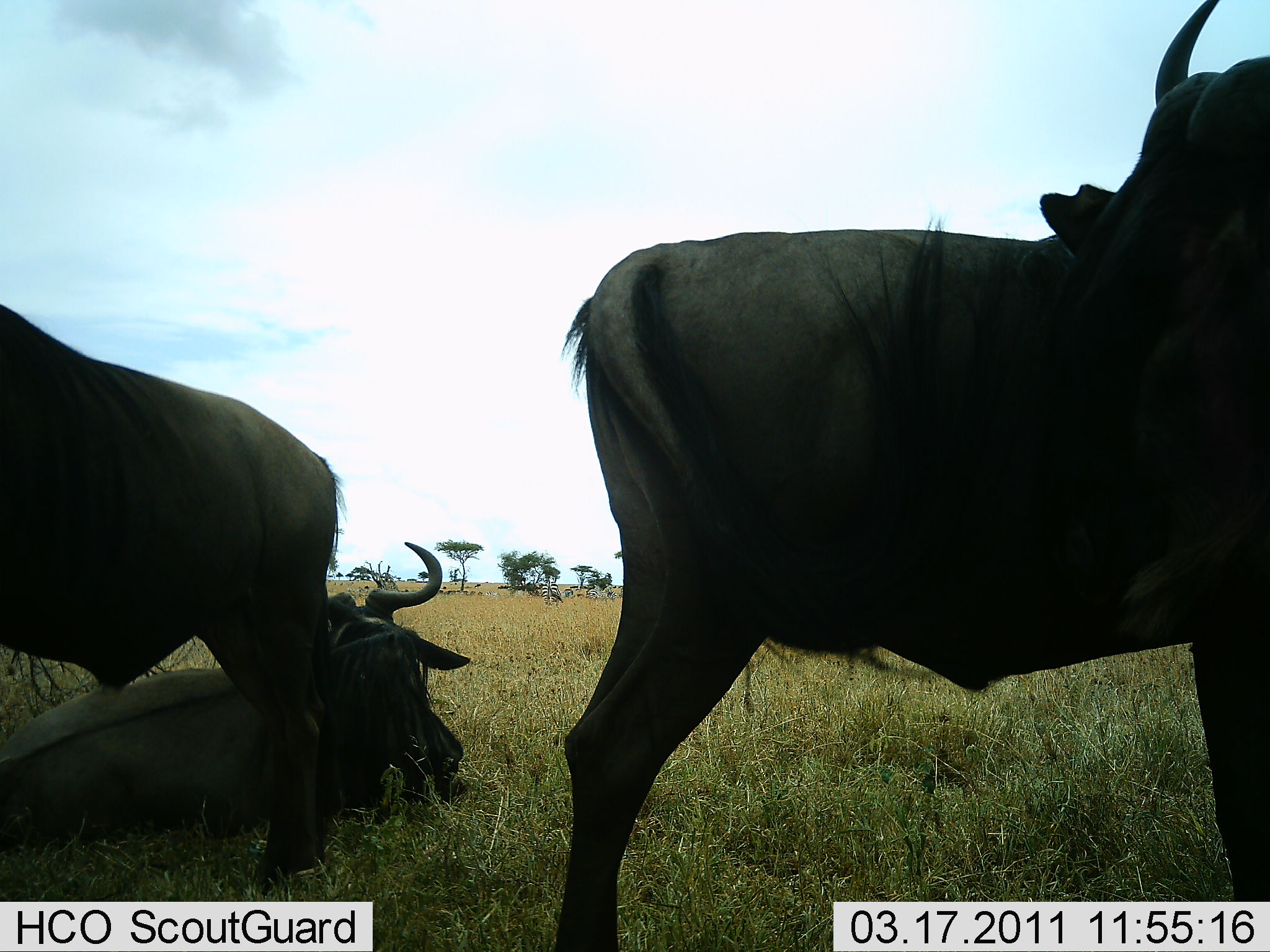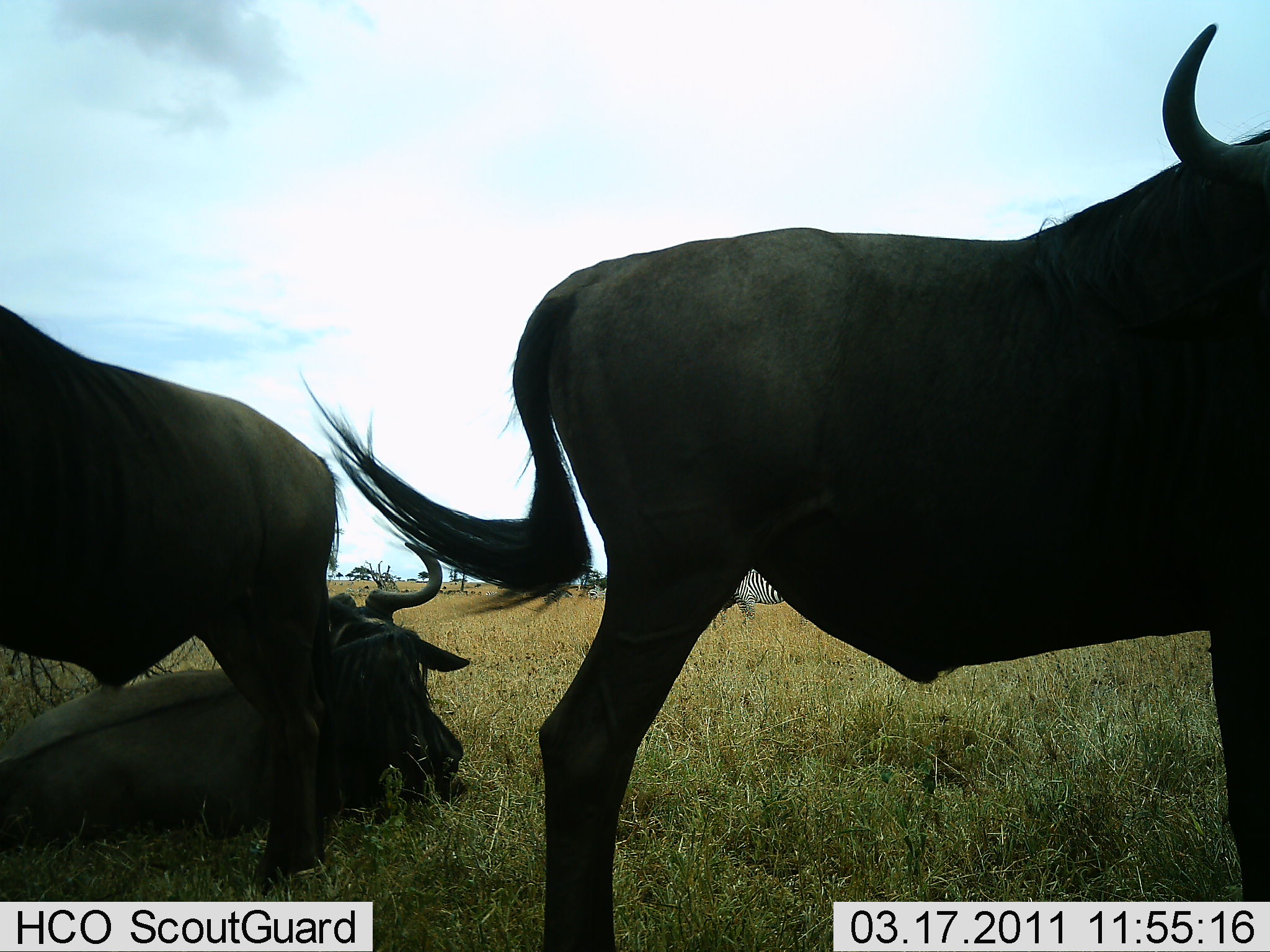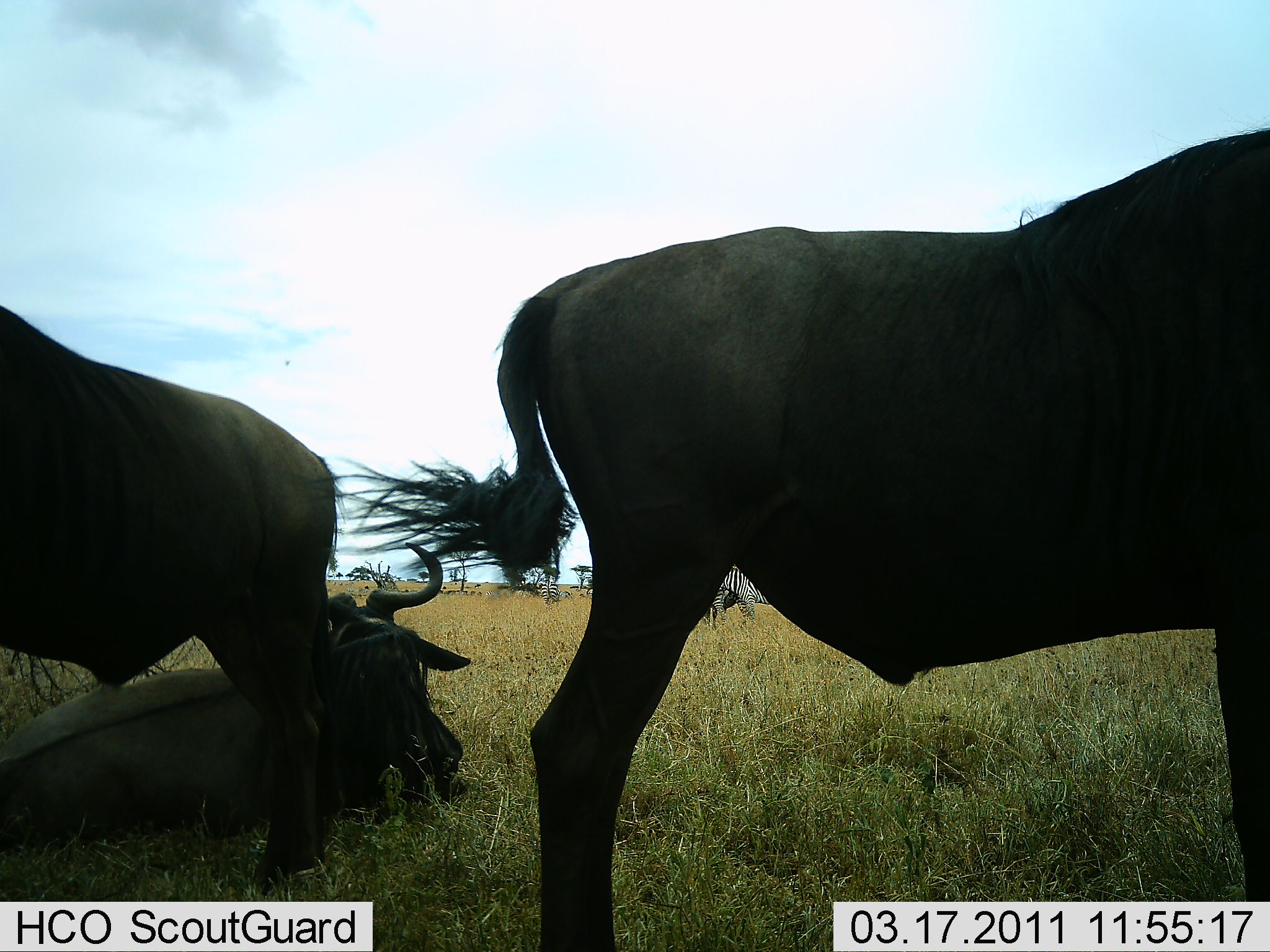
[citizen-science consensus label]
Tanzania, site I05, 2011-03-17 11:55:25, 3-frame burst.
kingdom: Animalia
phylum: Chordata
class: Mammalia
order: Artiodactyla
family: Bovidae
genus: Connochaetes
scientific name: Connochaetes taurinus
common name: blue wildebeest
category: wildebeest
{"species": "wildebeest (blue wildebeest) (Connochaetes taurinus)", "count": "3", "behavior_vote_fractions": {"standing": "83%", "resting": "92%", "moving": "8%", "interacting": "0%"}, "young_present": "0%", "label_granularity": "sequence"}